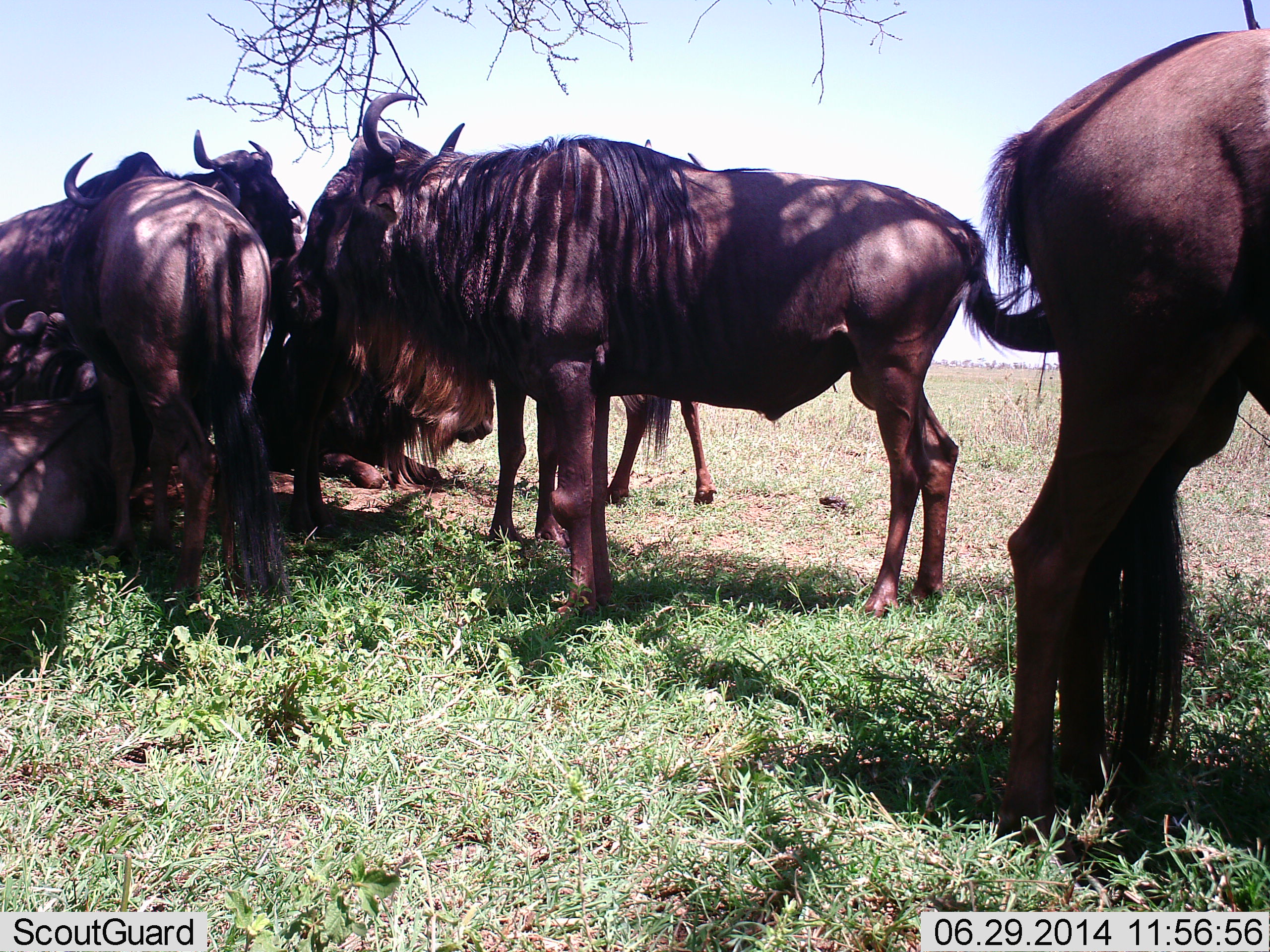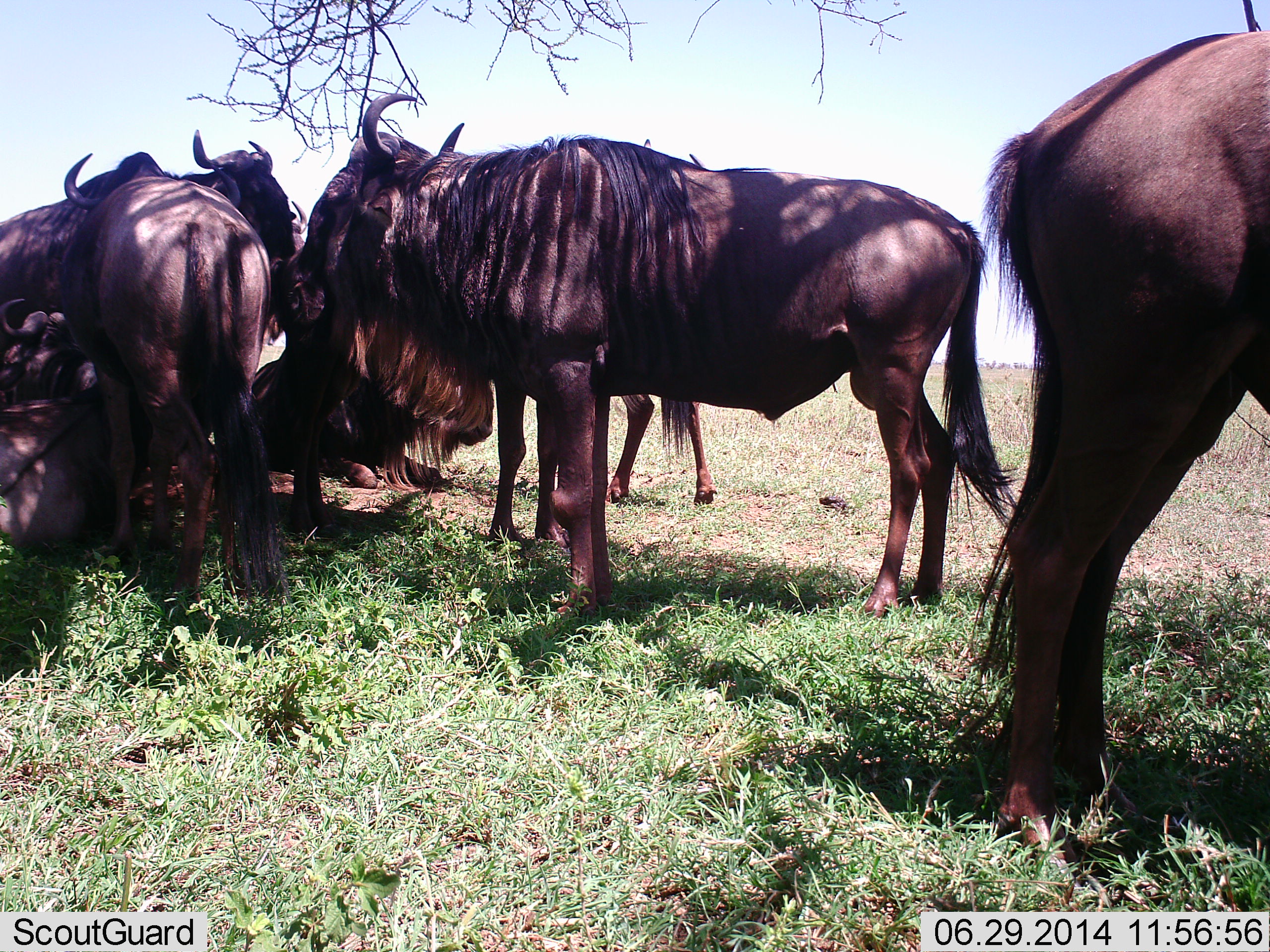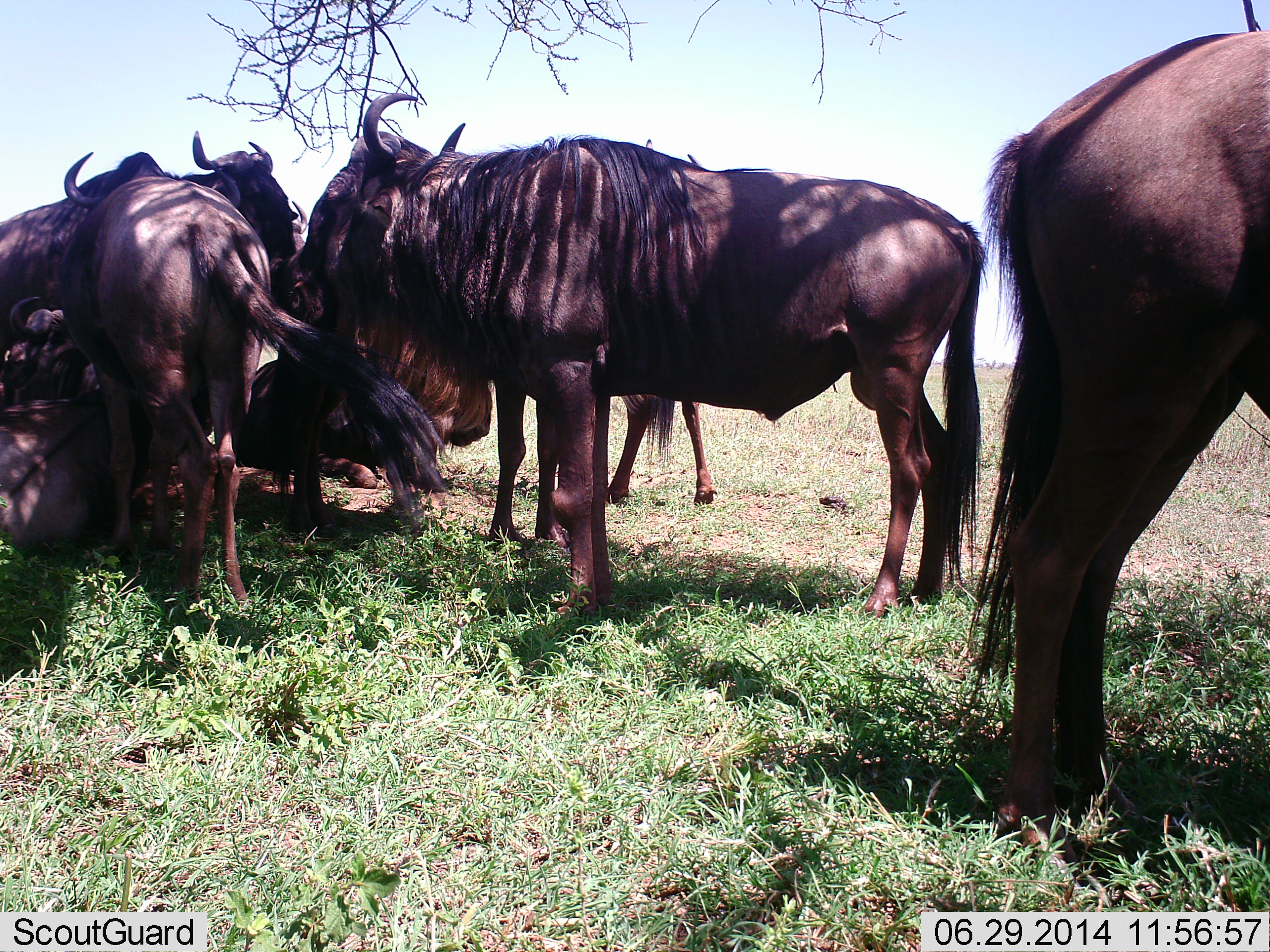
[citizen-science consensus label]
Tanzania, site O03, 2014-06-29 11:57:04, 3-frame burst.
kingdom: Animalia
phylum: Chordata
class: Mammalia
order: Artiodactyla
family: Bovidae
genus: Connochaetes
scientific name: Connochaetes taurinus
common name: blue wildebeest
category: wildebeest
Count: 7.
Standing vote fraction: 90%.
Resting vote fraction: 80%.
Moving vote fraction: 0%.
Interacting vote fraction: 20%.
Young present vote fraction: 0%.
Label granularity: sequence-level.